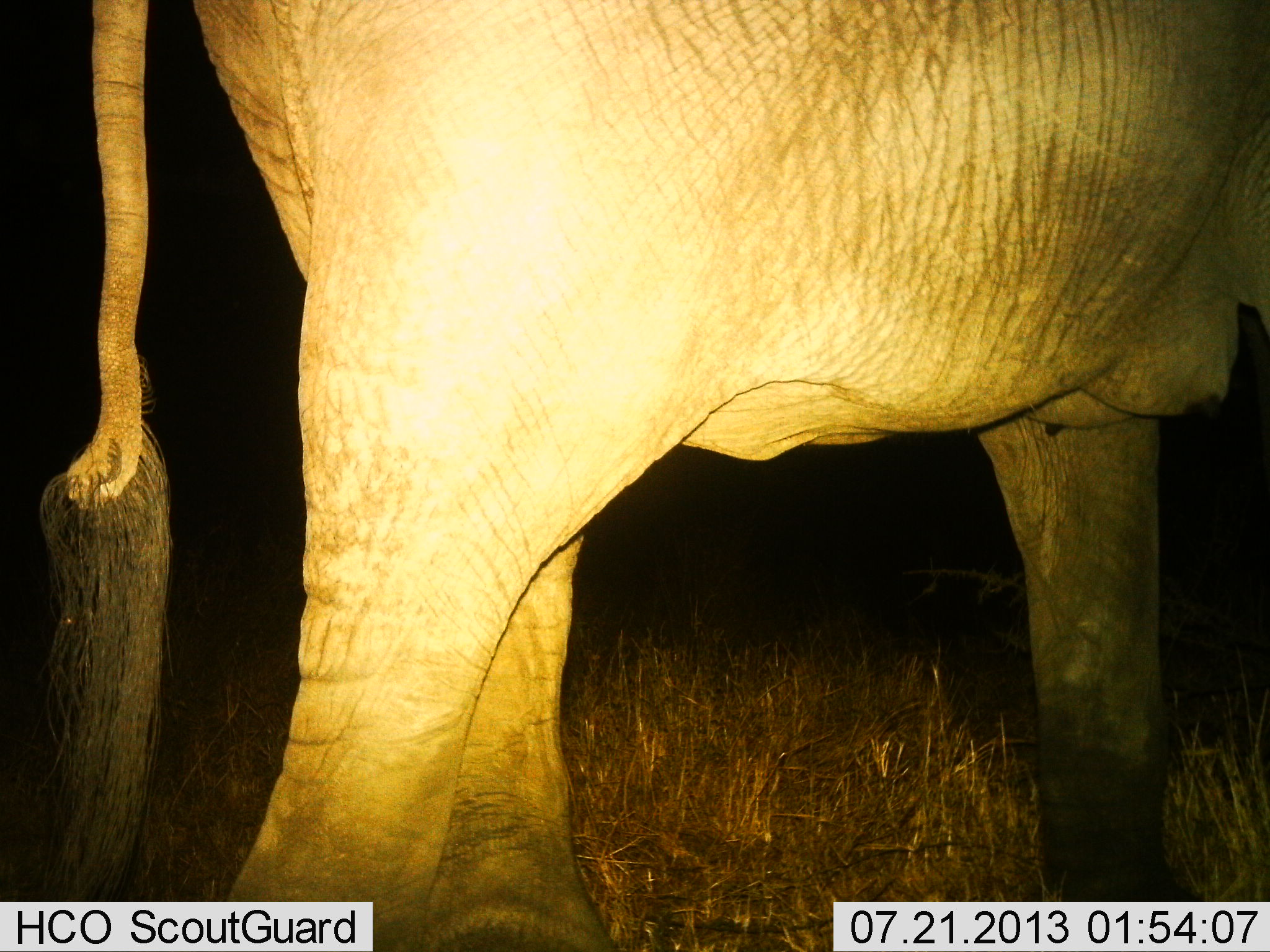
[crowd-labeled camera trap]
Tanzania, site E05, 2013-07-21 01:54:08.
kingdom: Animalia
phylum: Chordata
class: Mammalia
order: Proboscidea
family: Elephantidae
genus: Loxodonta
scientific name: Loxodonta africana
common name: african bush elephant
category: elephant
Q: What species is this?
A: Elephant (african bush elephant) (Loxodonta africana).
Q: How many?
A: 1.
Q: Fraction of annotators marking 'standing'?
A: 68%.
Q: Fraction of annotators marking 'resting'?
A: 0%.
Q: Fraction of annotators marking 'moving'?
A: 35%.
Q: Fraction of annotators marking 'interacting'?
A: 0%.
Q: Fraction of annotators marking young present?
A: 0%.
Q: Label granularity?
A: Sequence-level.